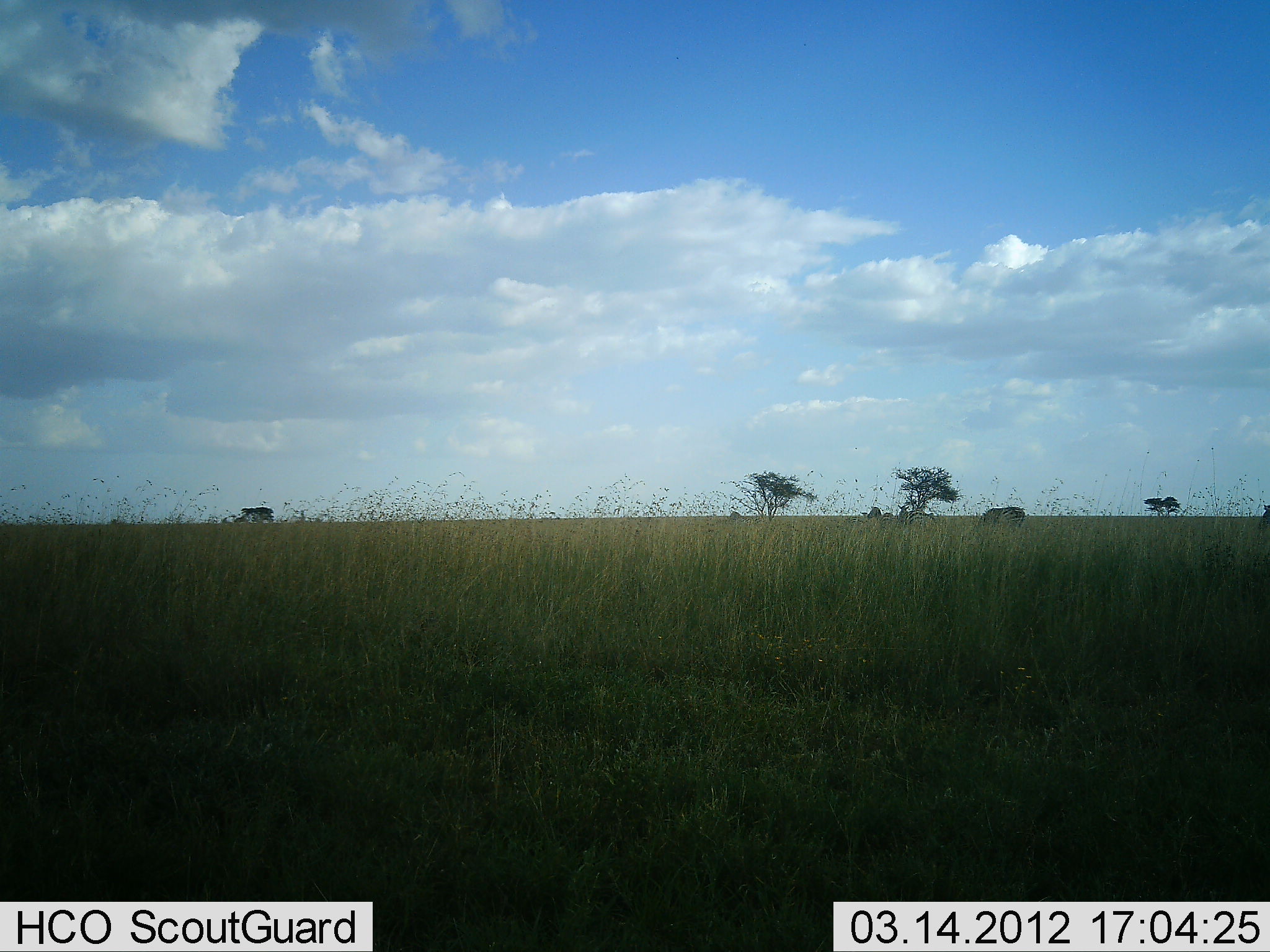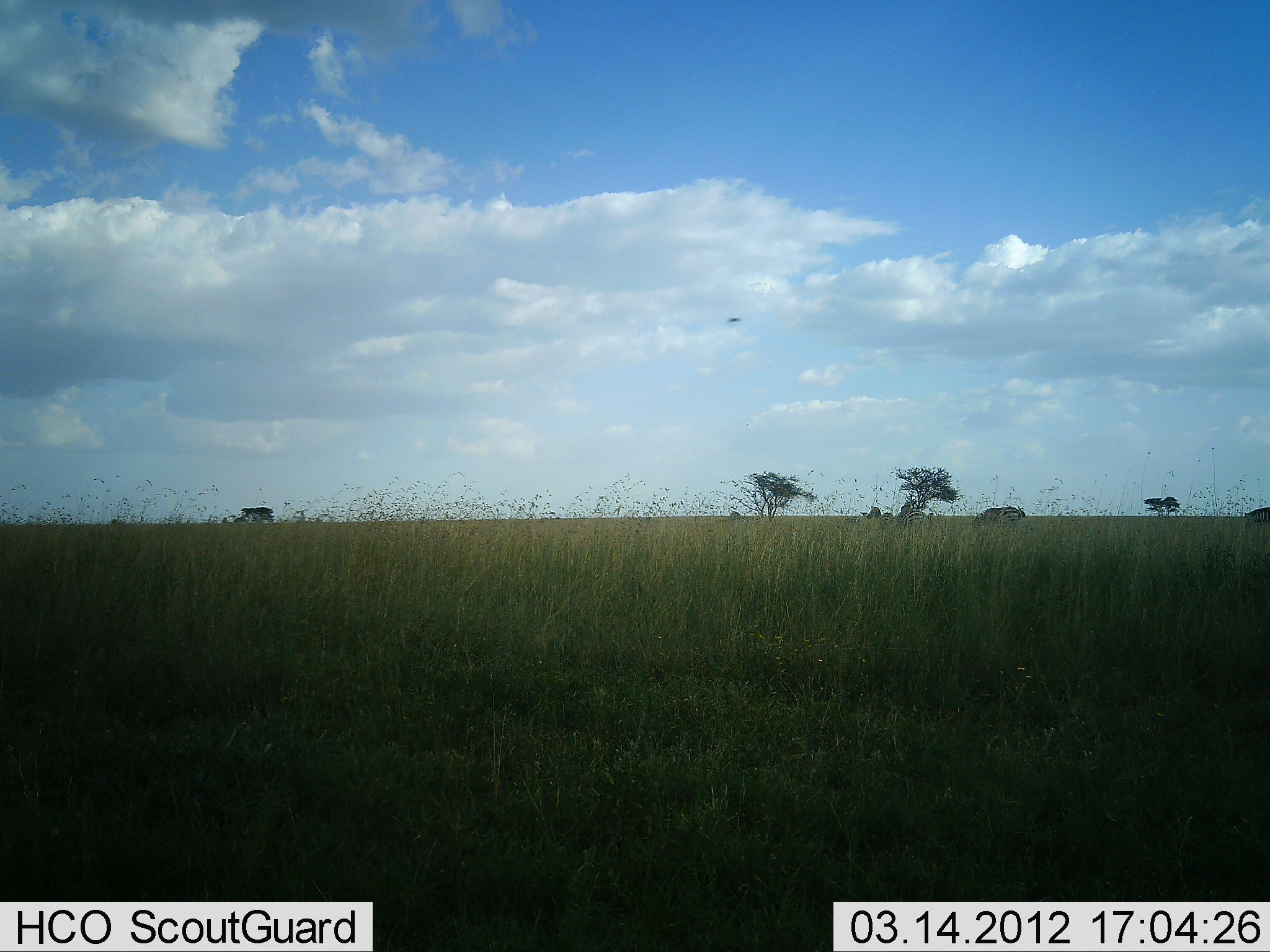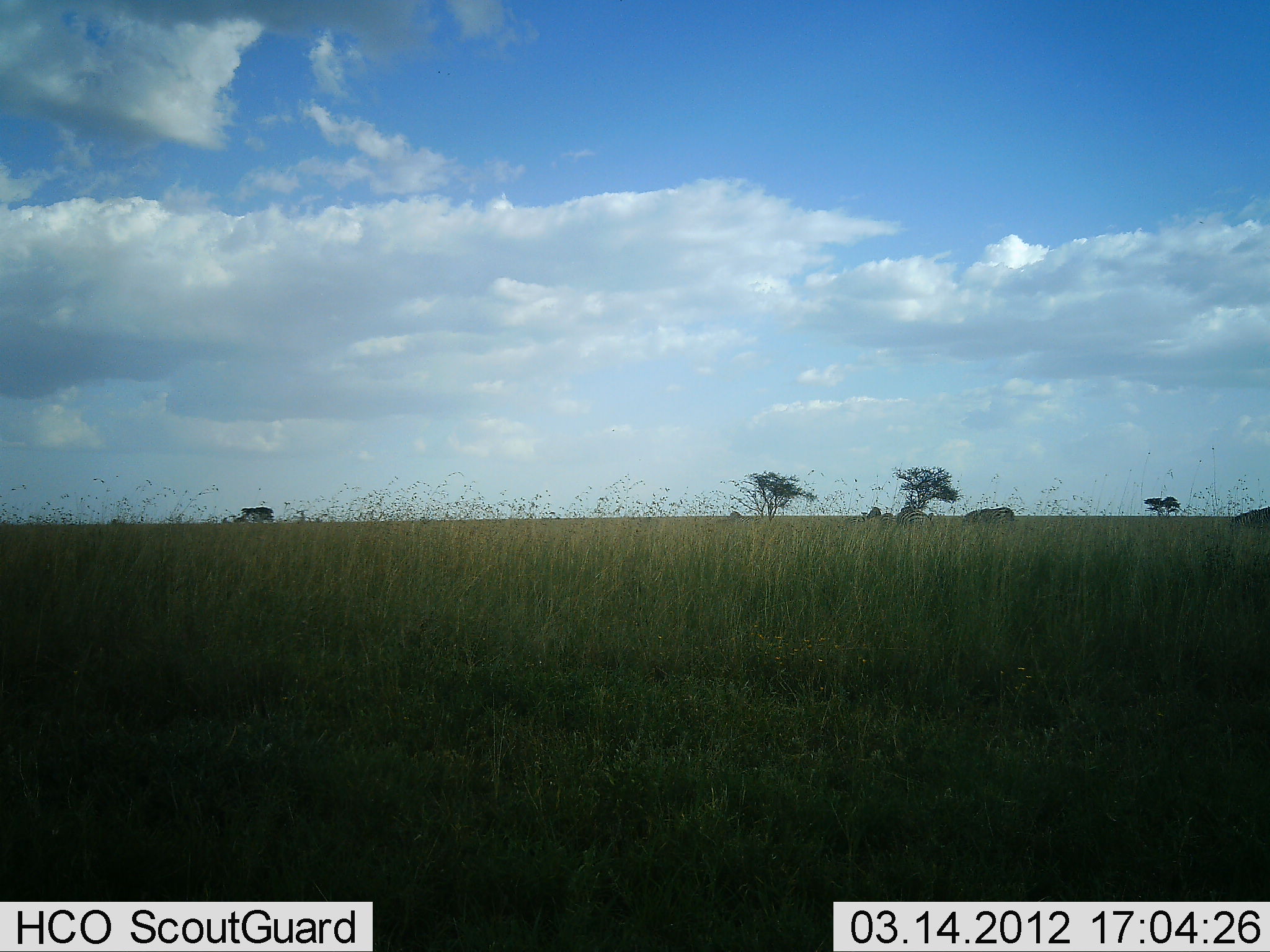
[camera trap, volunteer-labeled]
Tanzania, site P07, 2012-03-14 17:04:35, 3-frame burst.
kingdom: Animalia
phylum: Chordata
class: Mammalia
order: Artiodactyla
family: Bovidae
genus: Connochaetes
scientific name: Connochaetes taurinus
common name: blue wildebeest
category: wildebeest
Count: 3.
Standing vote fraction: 14%.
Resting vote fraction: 0%.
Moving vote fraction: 86%.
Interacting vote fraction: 0%.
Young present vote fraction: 0%.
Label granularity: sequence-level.